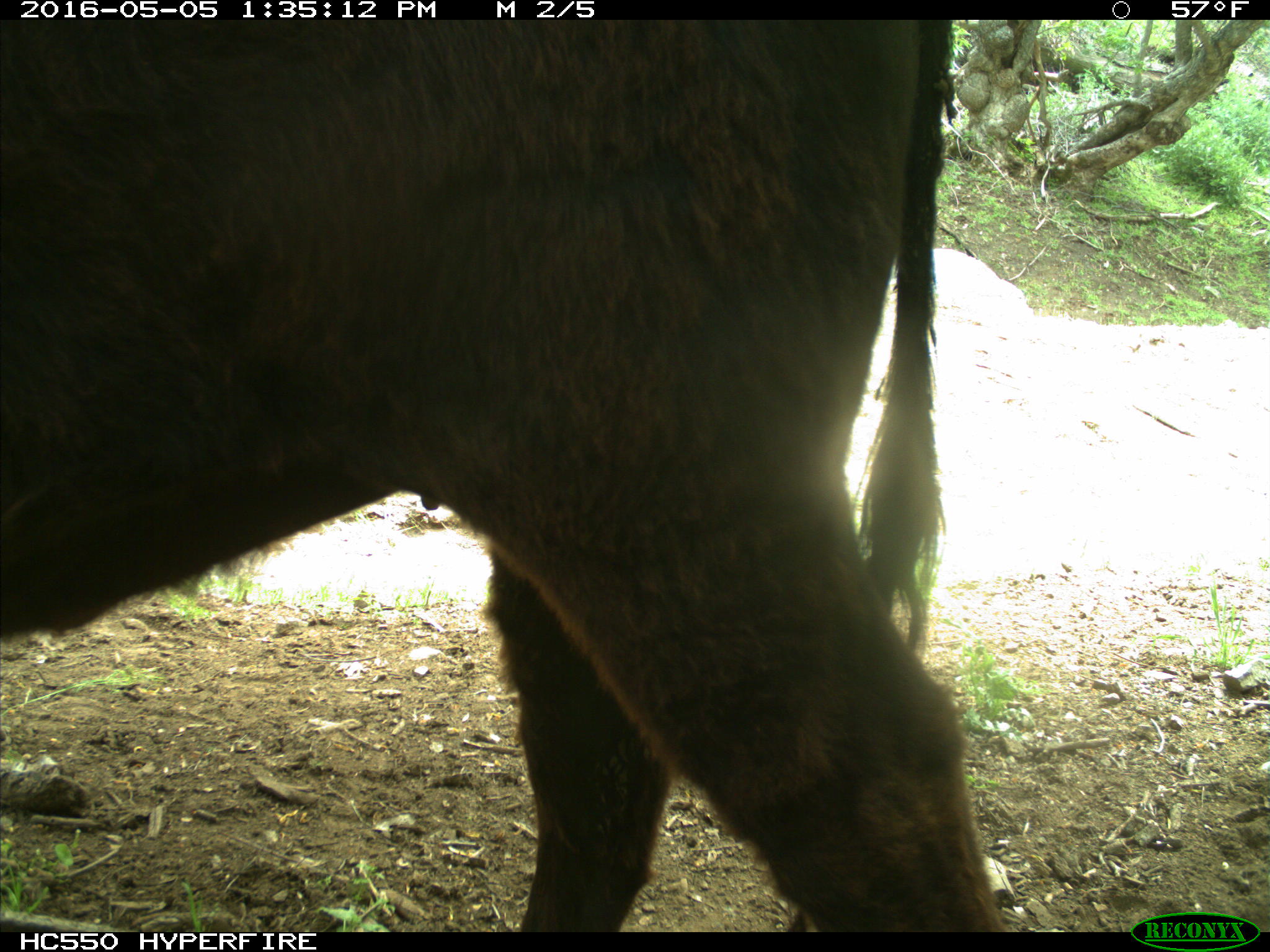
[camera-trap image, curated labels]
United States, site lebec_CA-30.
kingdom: Animalia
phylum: Chordata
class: Mammalia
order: Artiodactyla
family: Bovidae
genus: Bos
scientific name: Bos taurus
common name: domestic cow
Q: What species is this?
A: Bos taurus (domestic cow).